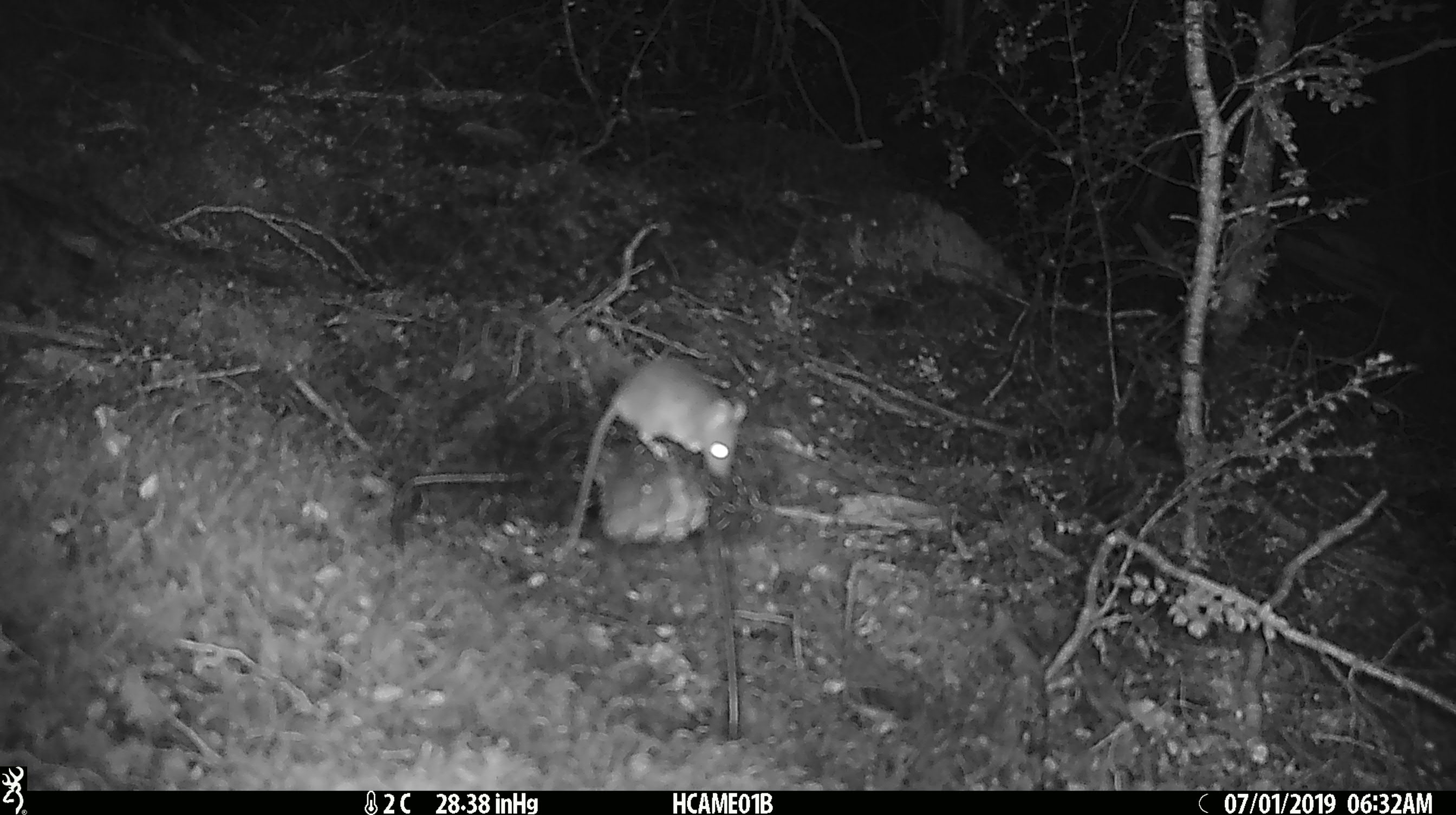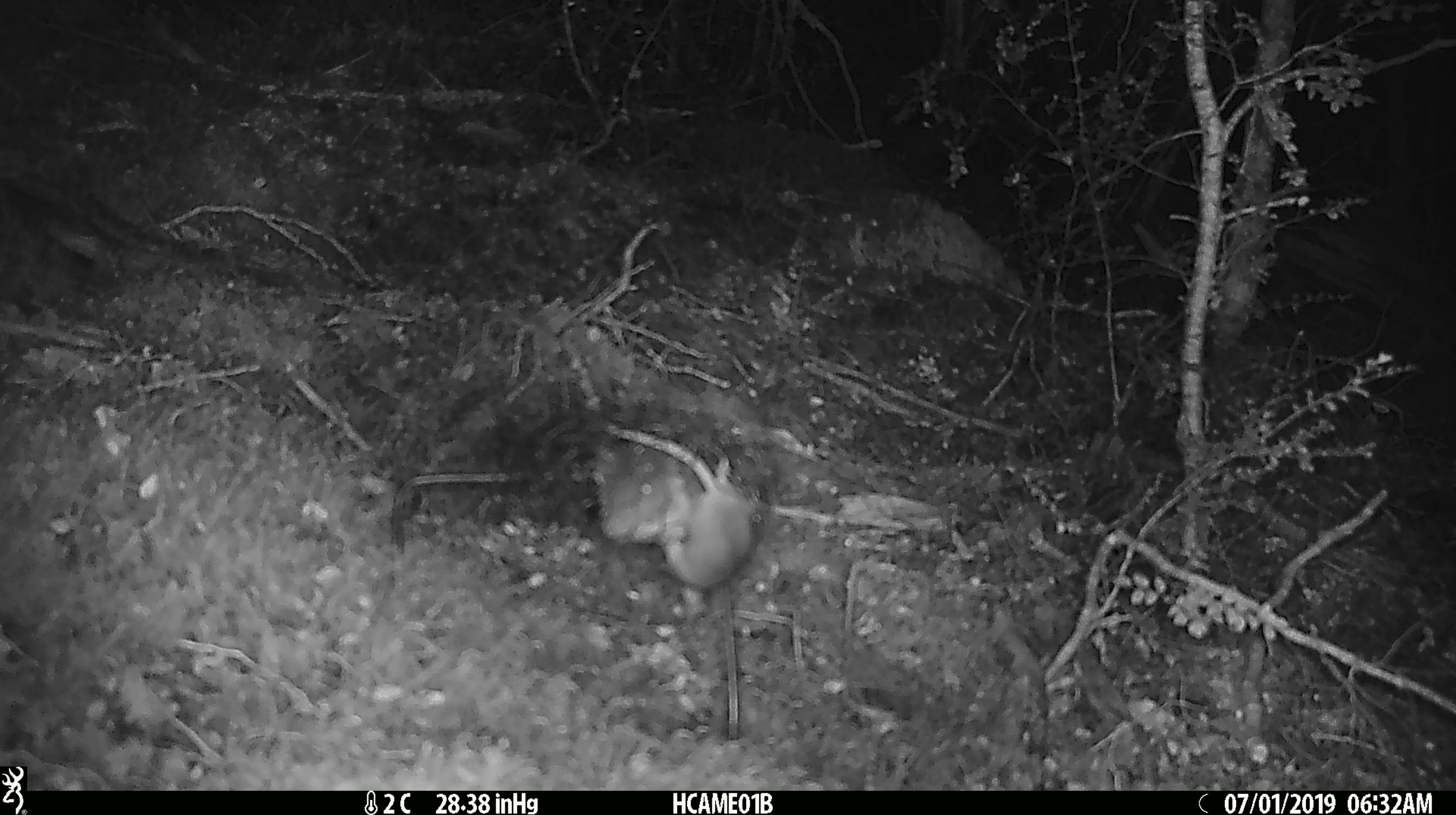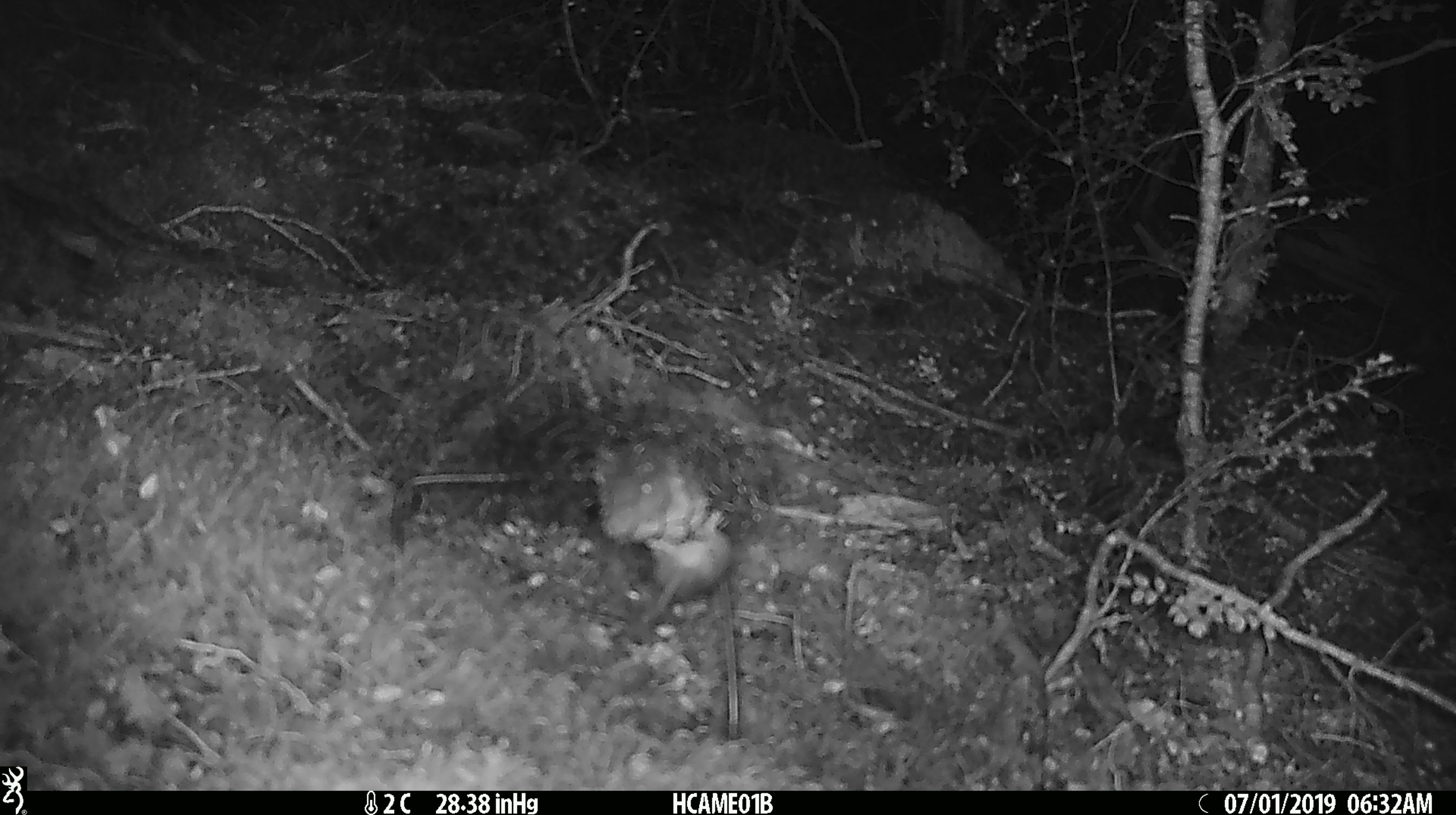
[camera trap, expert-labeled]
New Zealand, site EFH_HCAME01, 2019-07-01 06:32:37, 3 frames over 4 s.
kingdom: Animalia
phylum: Chordata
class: Mammalia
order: Rodentia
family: Muridae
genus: Mus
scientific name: Mus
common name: mouse